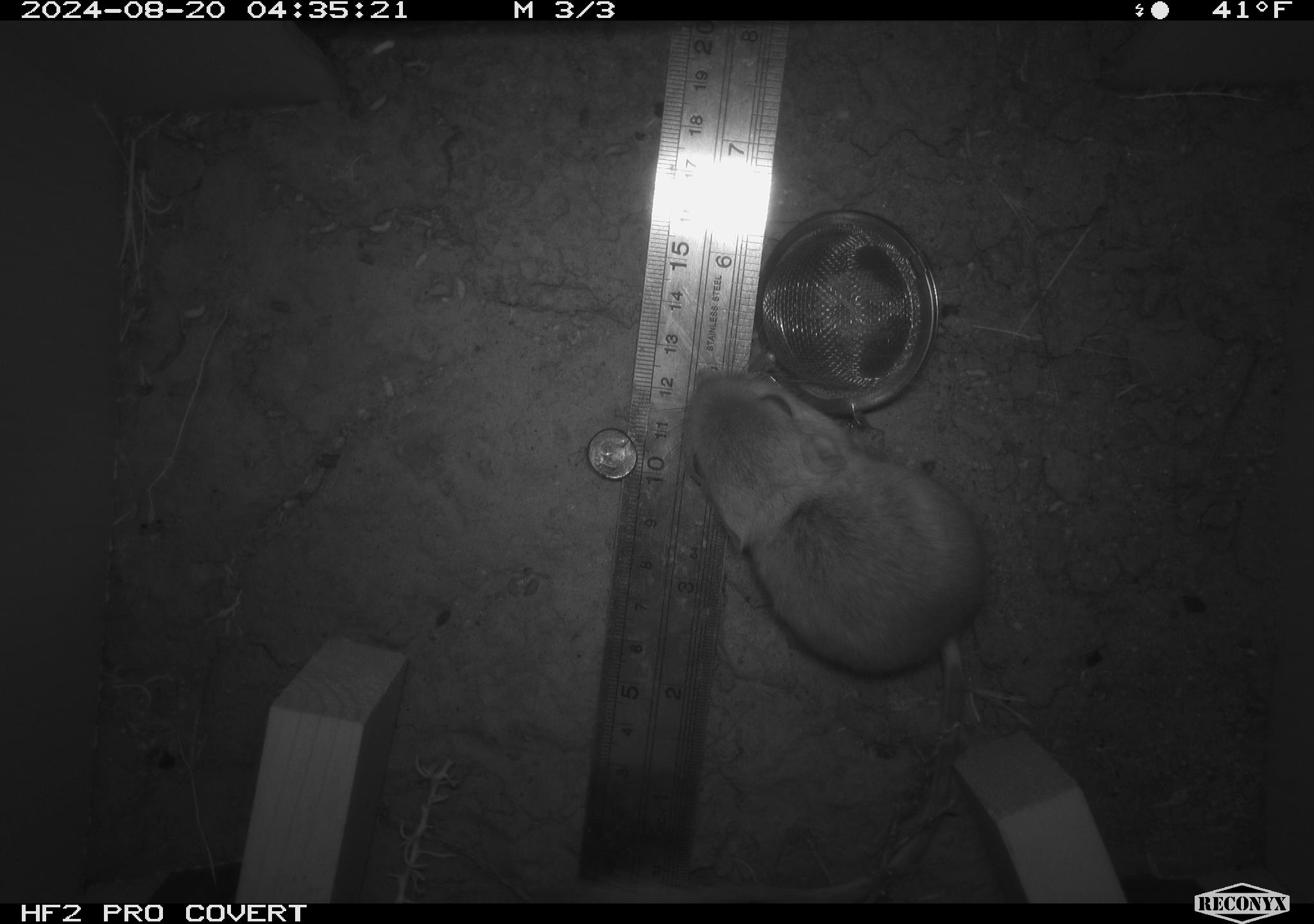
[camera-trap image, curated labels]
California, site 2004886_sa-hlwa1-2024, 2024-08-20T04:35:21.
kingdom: Animalia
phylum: Chordata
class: Mammalia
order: Rodentia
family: Heteromyidae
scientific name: Heteromyidae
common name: kangaroo rats and pocket mice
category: heteromyidae family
Heteromyidae family (kangaroo rats and pocket mice) (Heteromyidae).